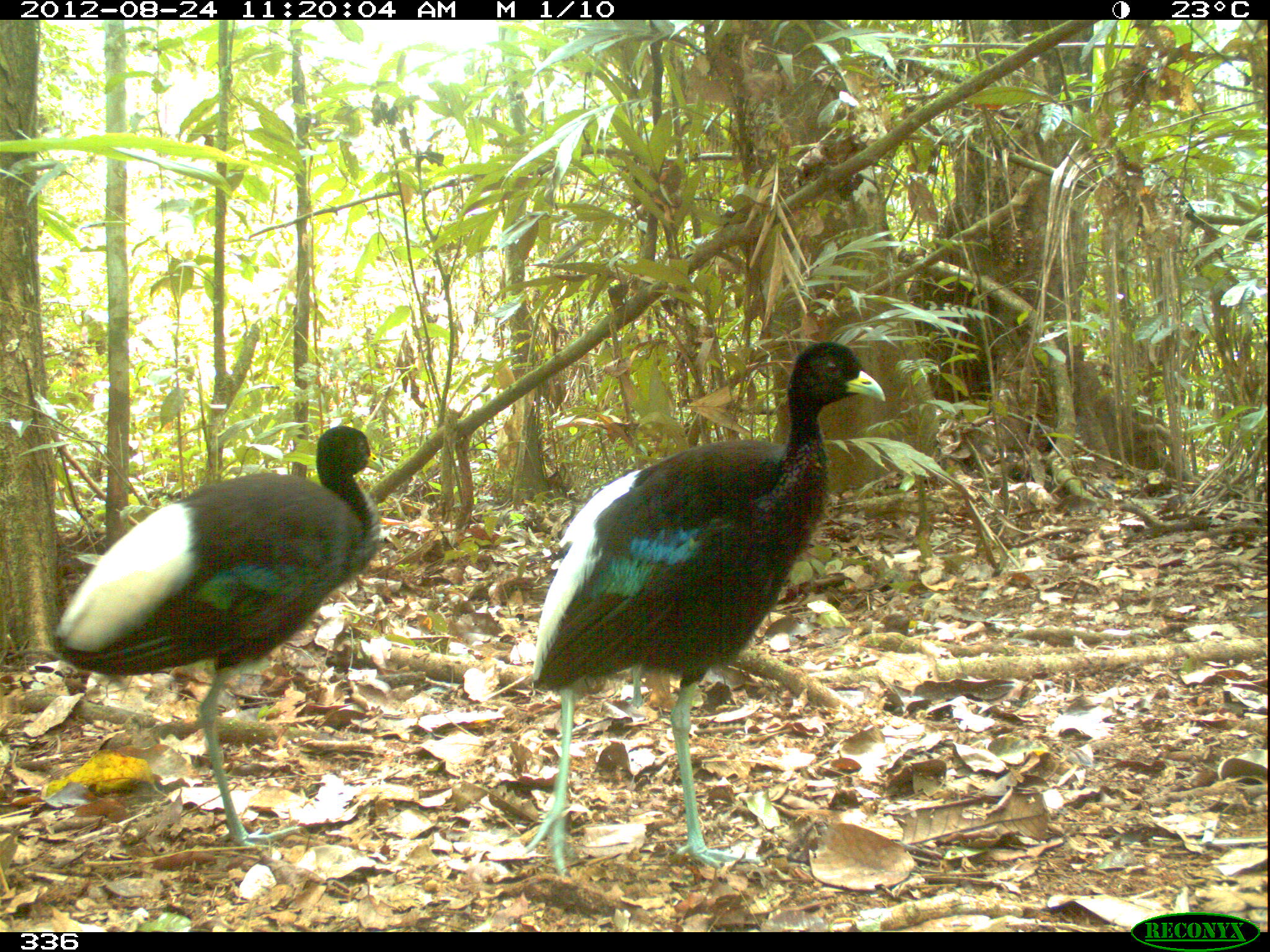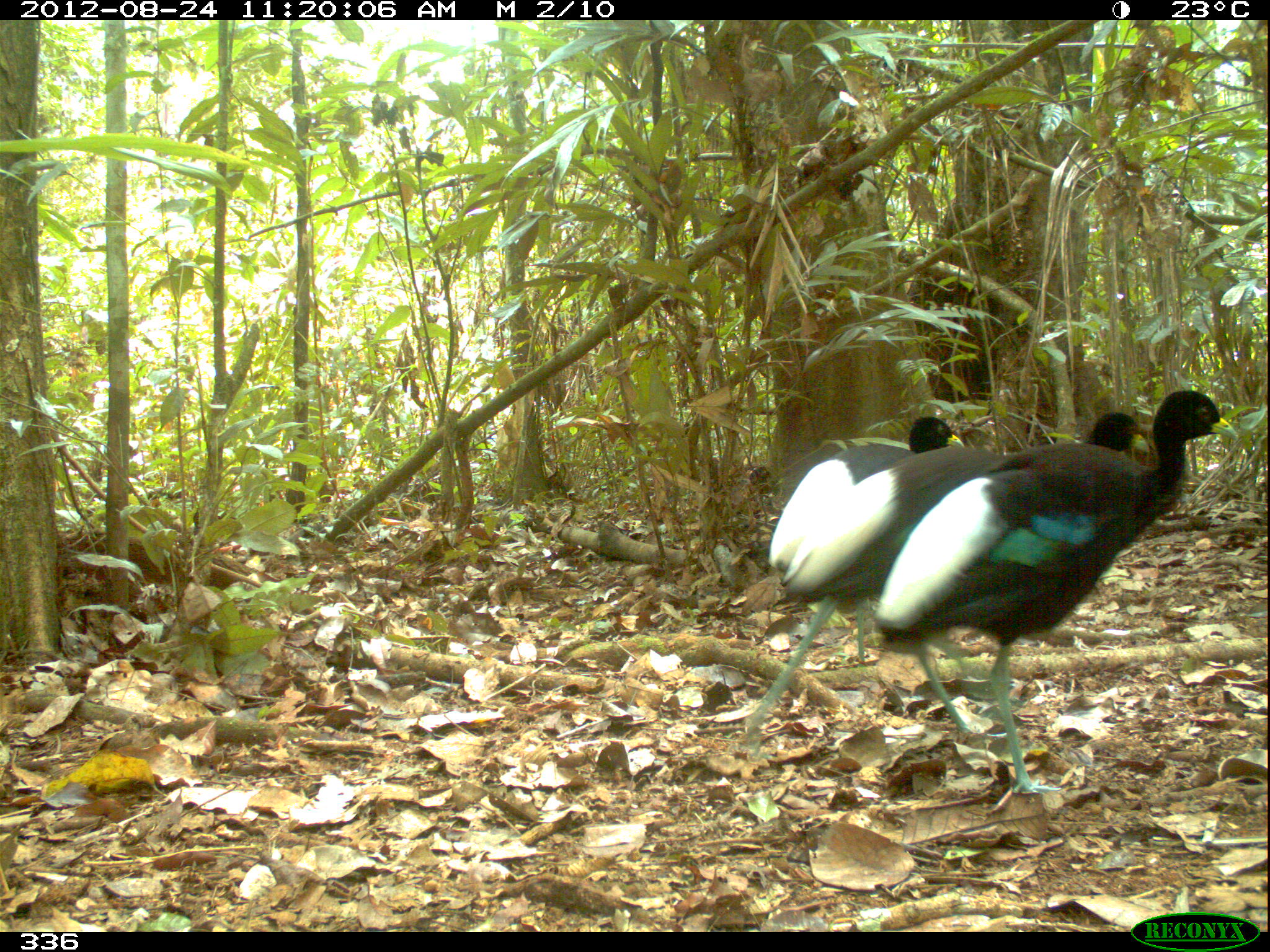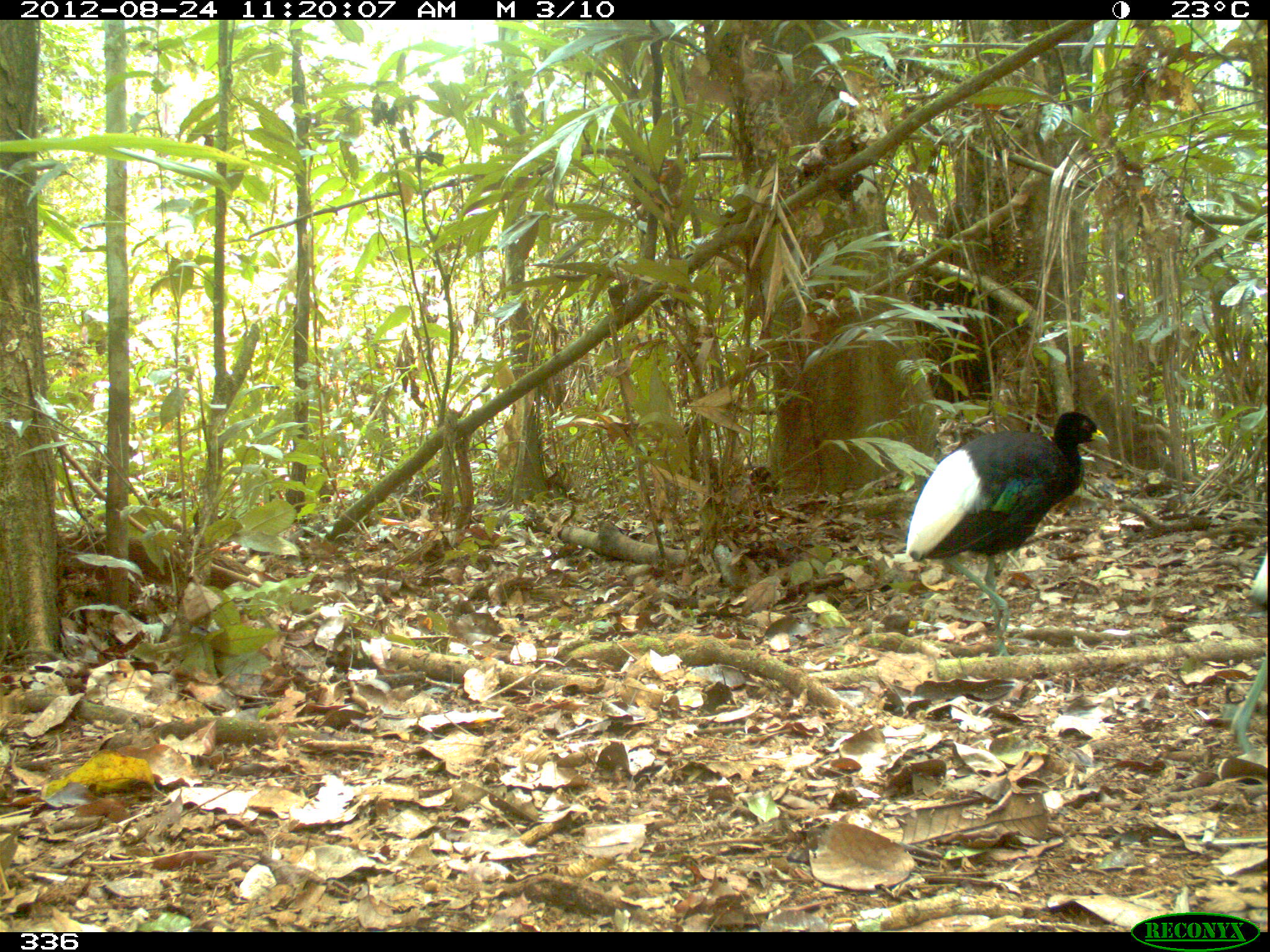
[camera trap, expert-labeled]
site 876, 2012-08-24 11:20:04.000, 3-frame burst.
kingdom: Animalia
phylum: Chordata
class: Aves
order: Gruiformes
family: Psophiidae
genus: Psophia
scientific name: Psophia leucoptera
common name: pale-winged trumpeter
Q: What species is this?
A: Psophia leucoptera (pale-winged trumpeter).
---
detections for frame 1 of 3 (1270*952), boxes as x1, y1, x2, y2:
psophia leucoptera: 519, 338, 887, 876; 46, 421, 385, 853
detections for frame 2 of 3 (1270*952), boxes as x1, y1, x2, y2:
psophia leucoptera: 869, 386, 1242, 798; 731, 407, 1151, 759; 765, 414, 967, 670